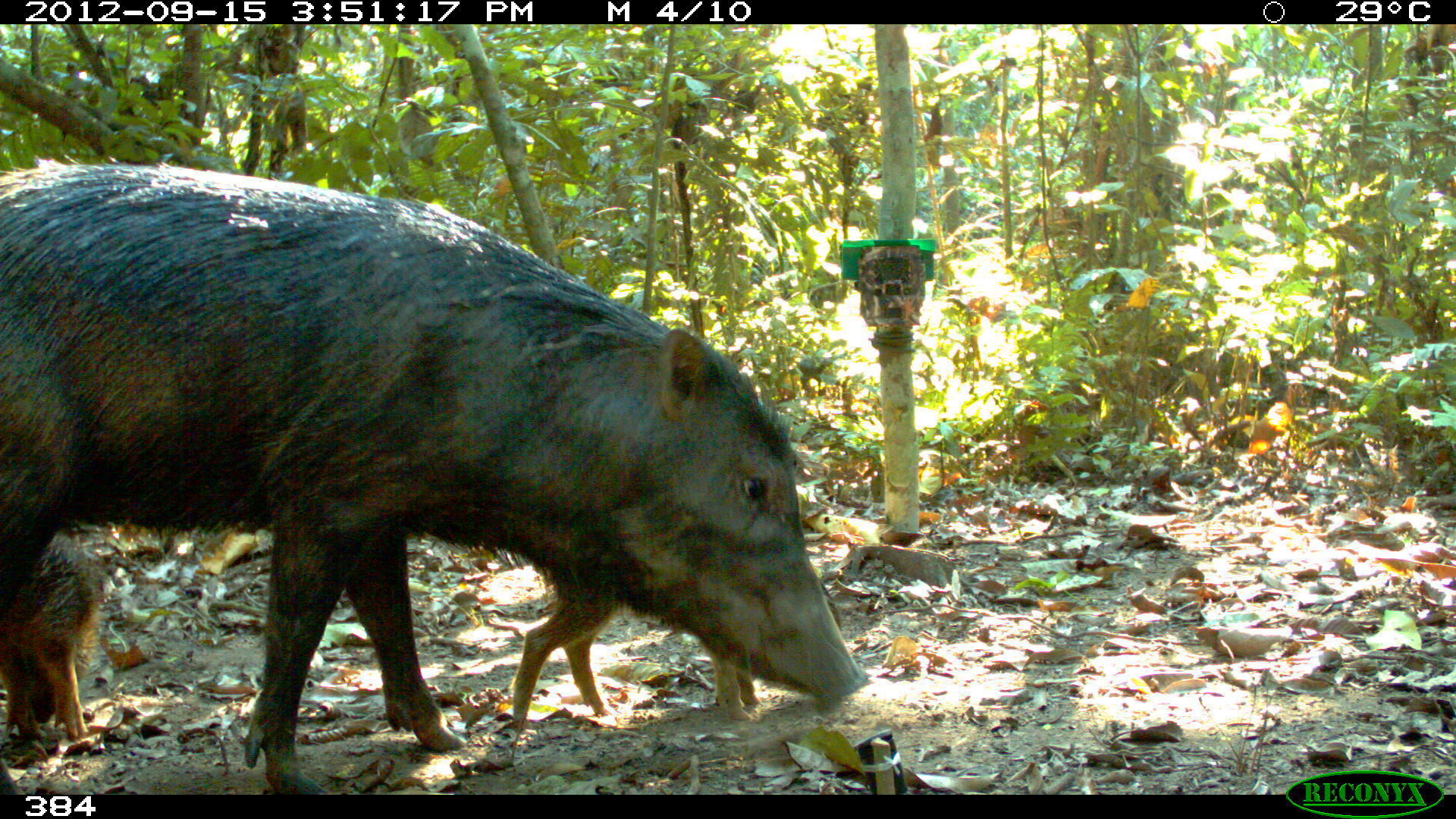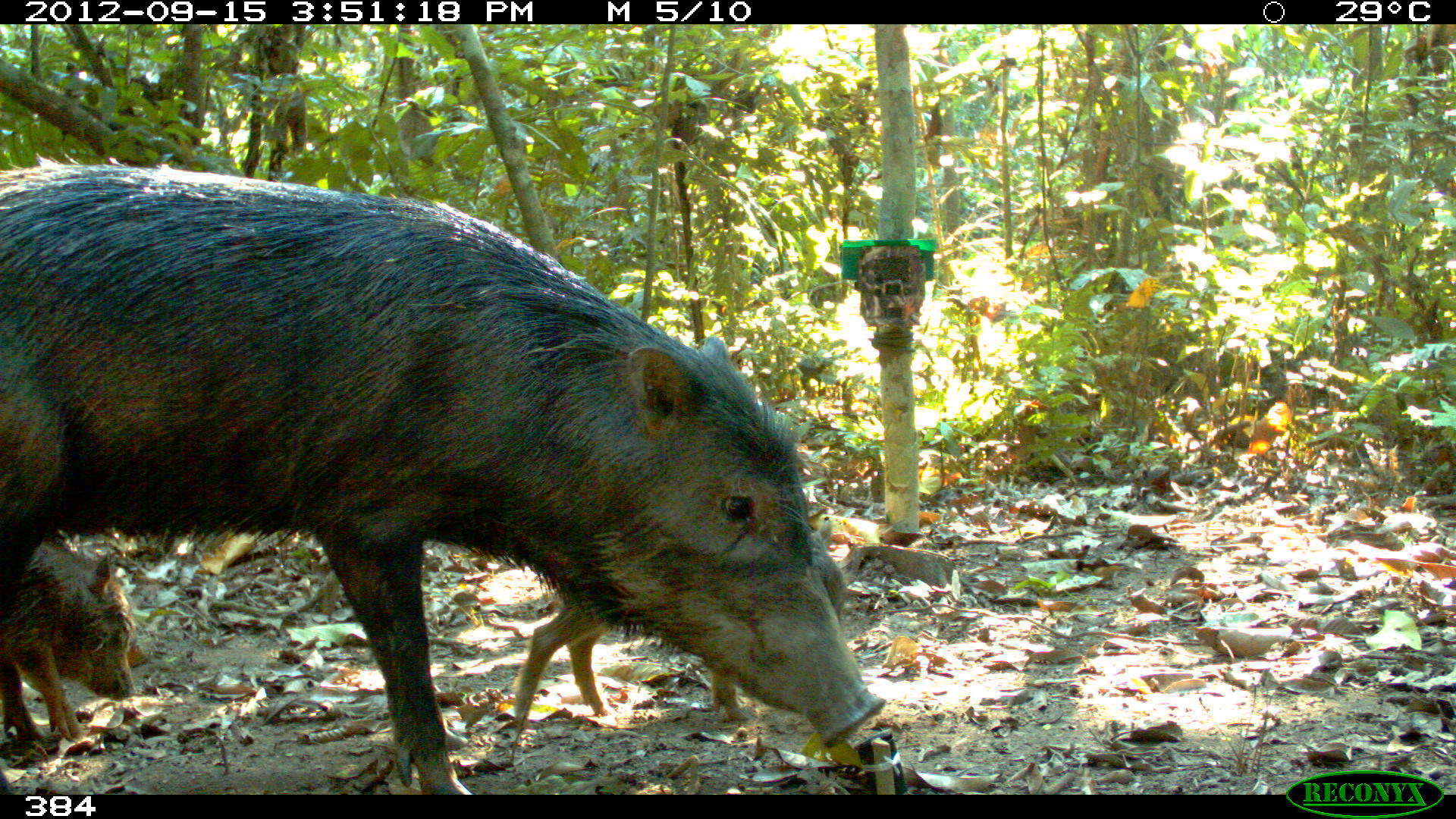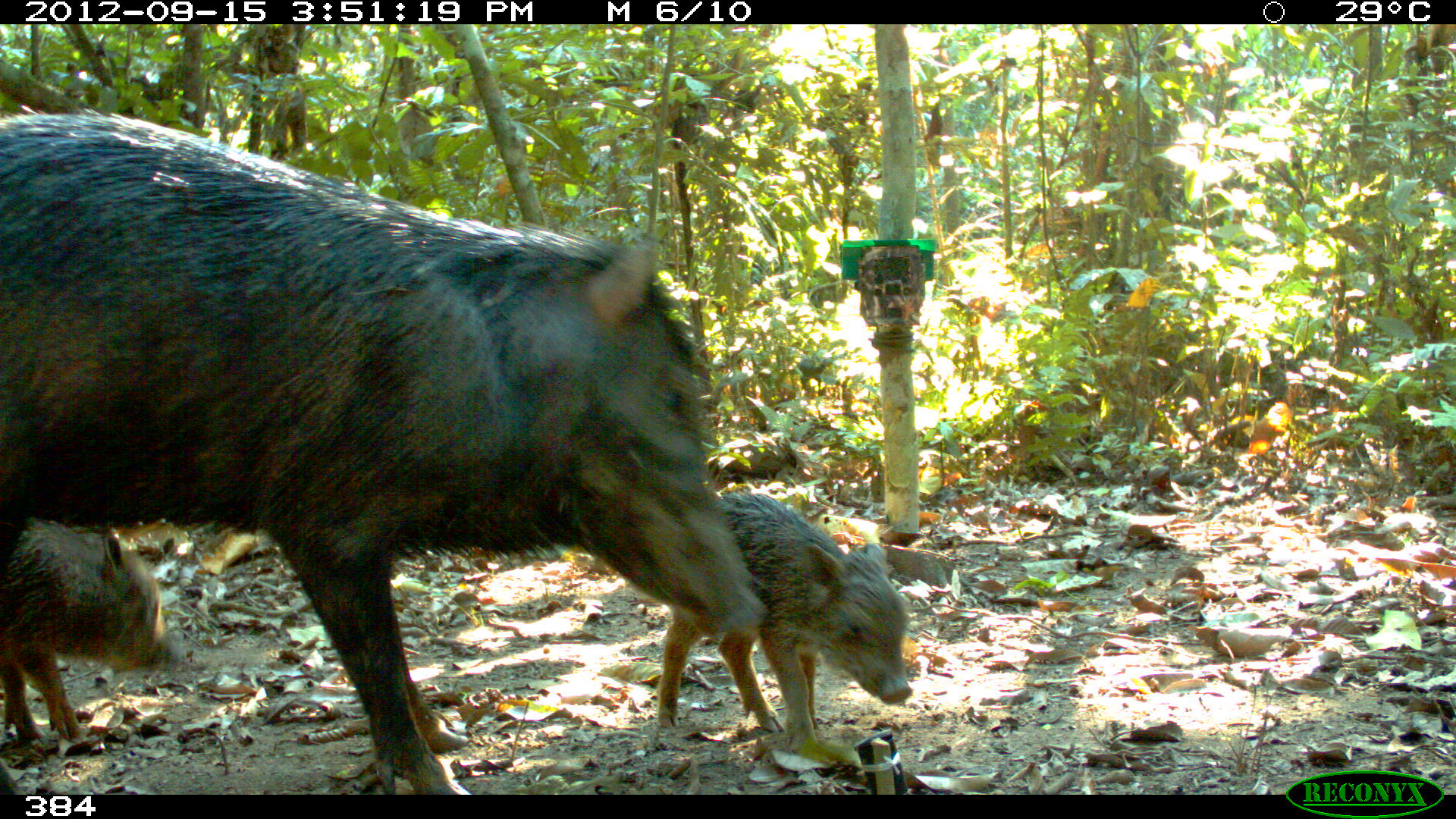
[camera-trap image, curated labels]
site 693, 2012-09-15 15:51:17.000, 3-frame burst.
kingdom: Animalia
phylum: Chordata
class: Mammalia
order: Artiodactyla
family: Tayassuidae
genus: Tayassu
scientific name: Tayassu pecari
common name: white-lipped peccary